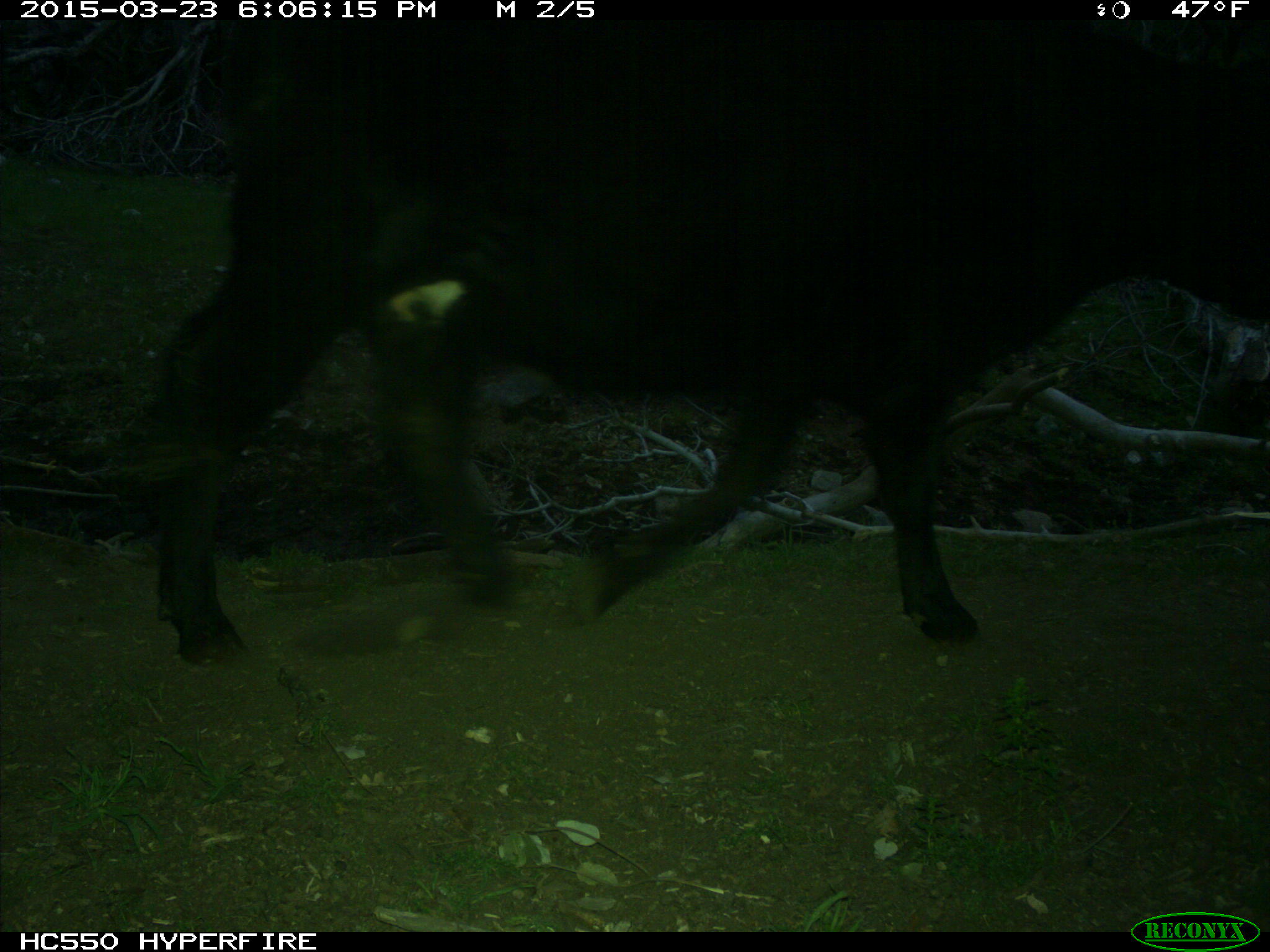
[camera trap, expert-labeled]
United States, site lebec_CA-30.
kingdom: Animalia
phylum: Chordata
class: Mammalia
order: Artiodactyla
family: Bovidae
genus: Bos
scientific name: Bos taurus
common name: domestic cow